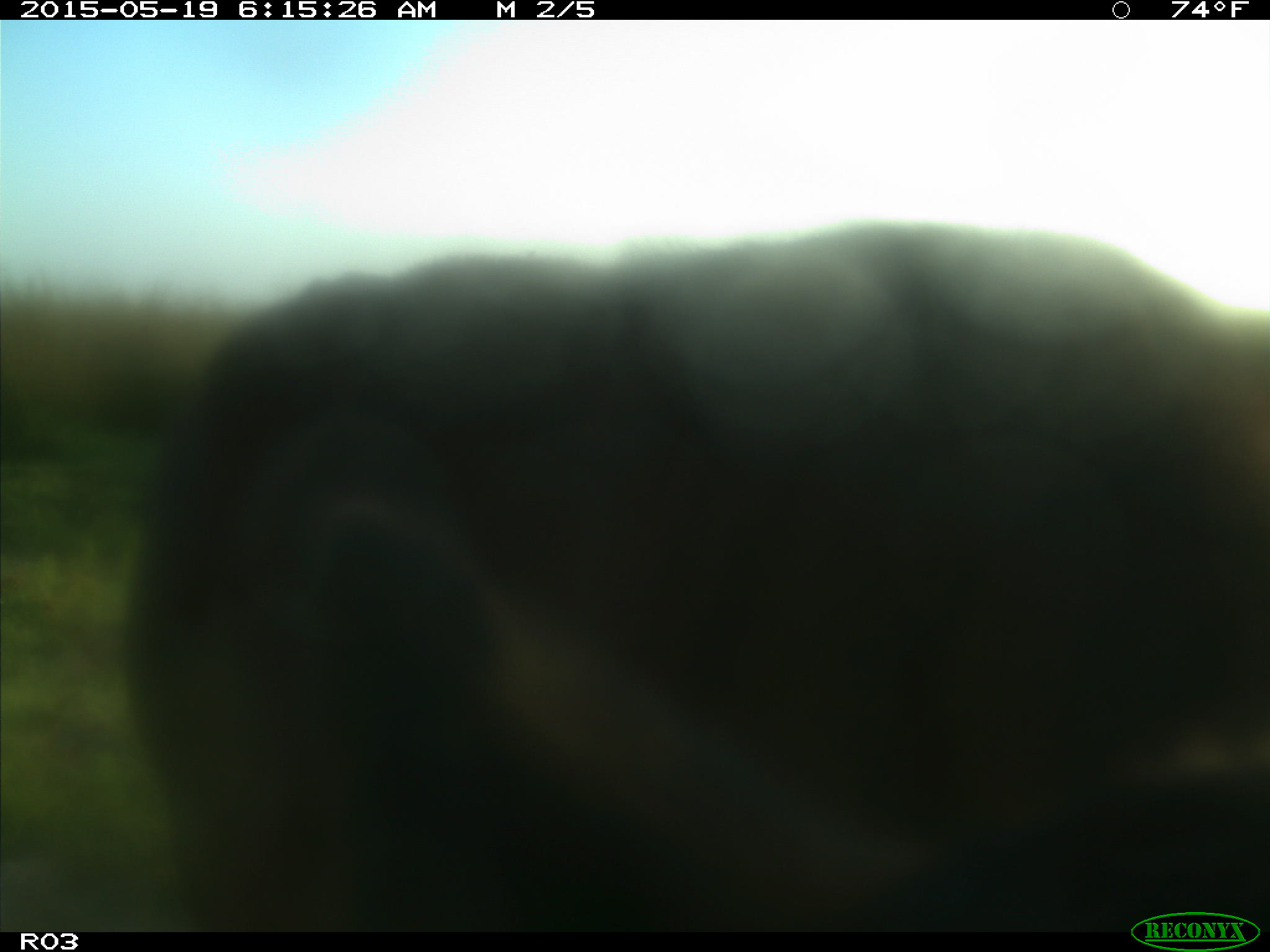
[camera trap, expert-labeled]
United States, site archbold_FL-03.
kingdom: Animalia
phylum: Chordata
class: Mammalia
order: Artiodactyla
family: Bovidae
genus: Bos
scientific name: Bos taurus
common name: domestic cow